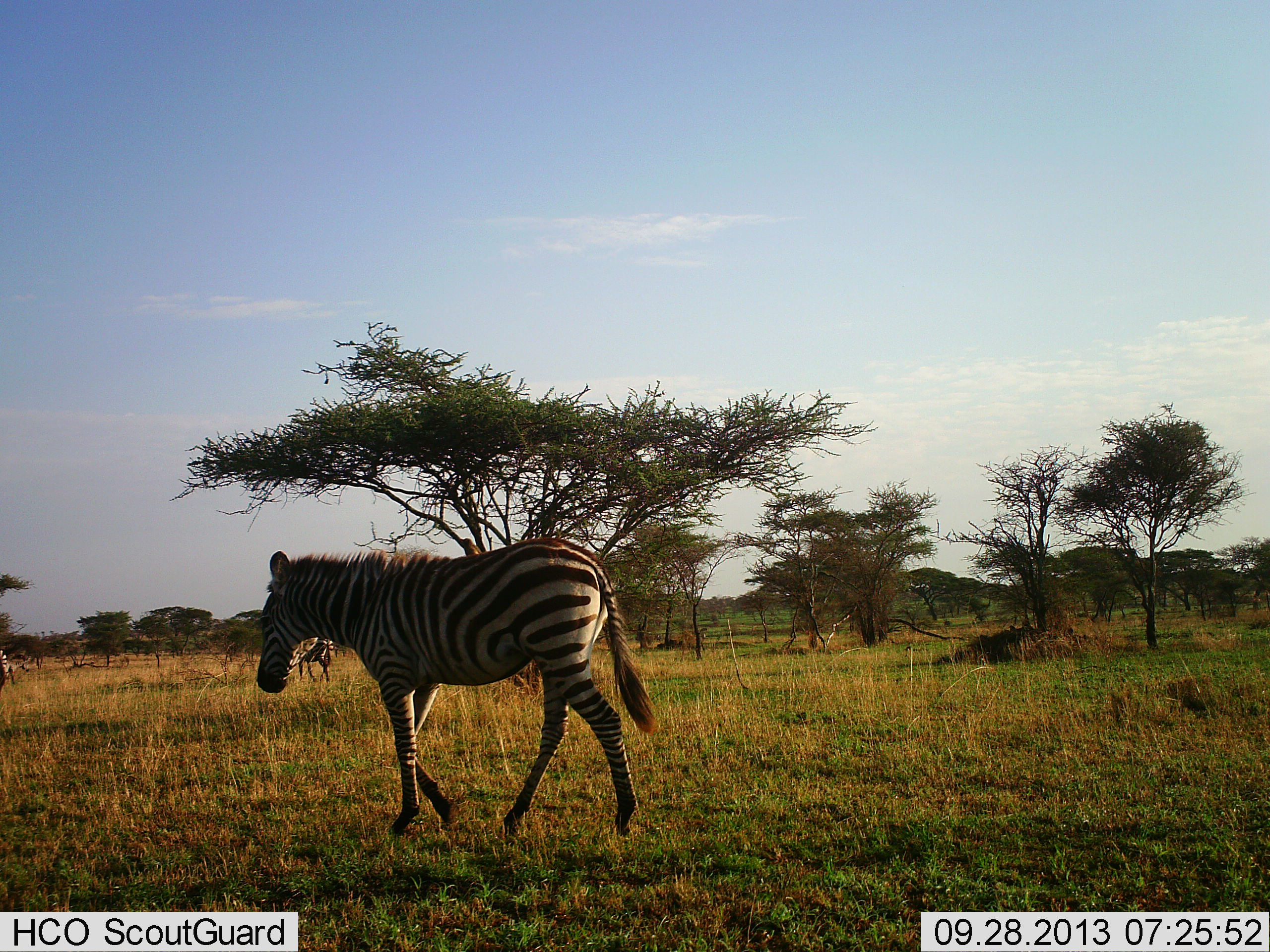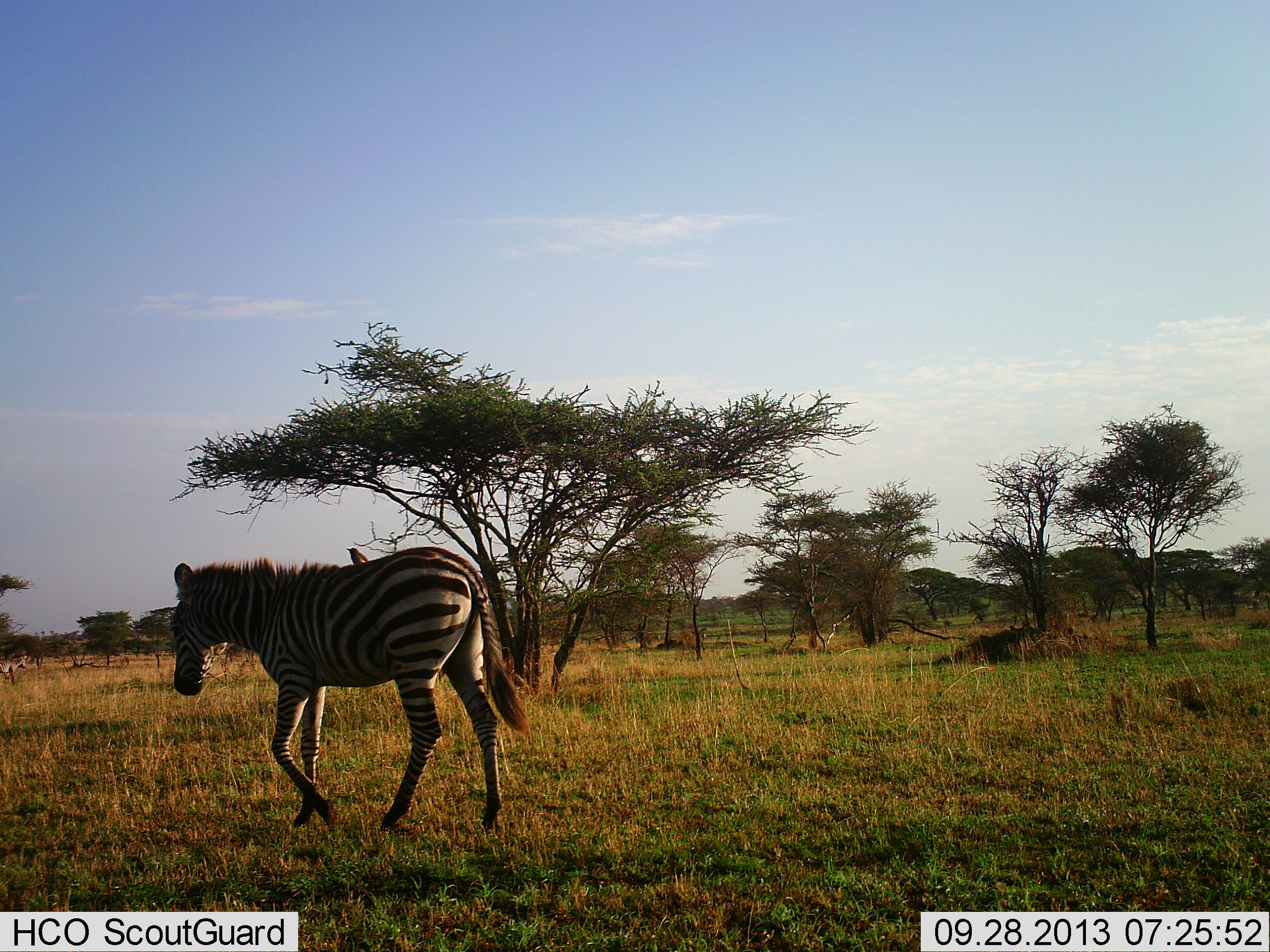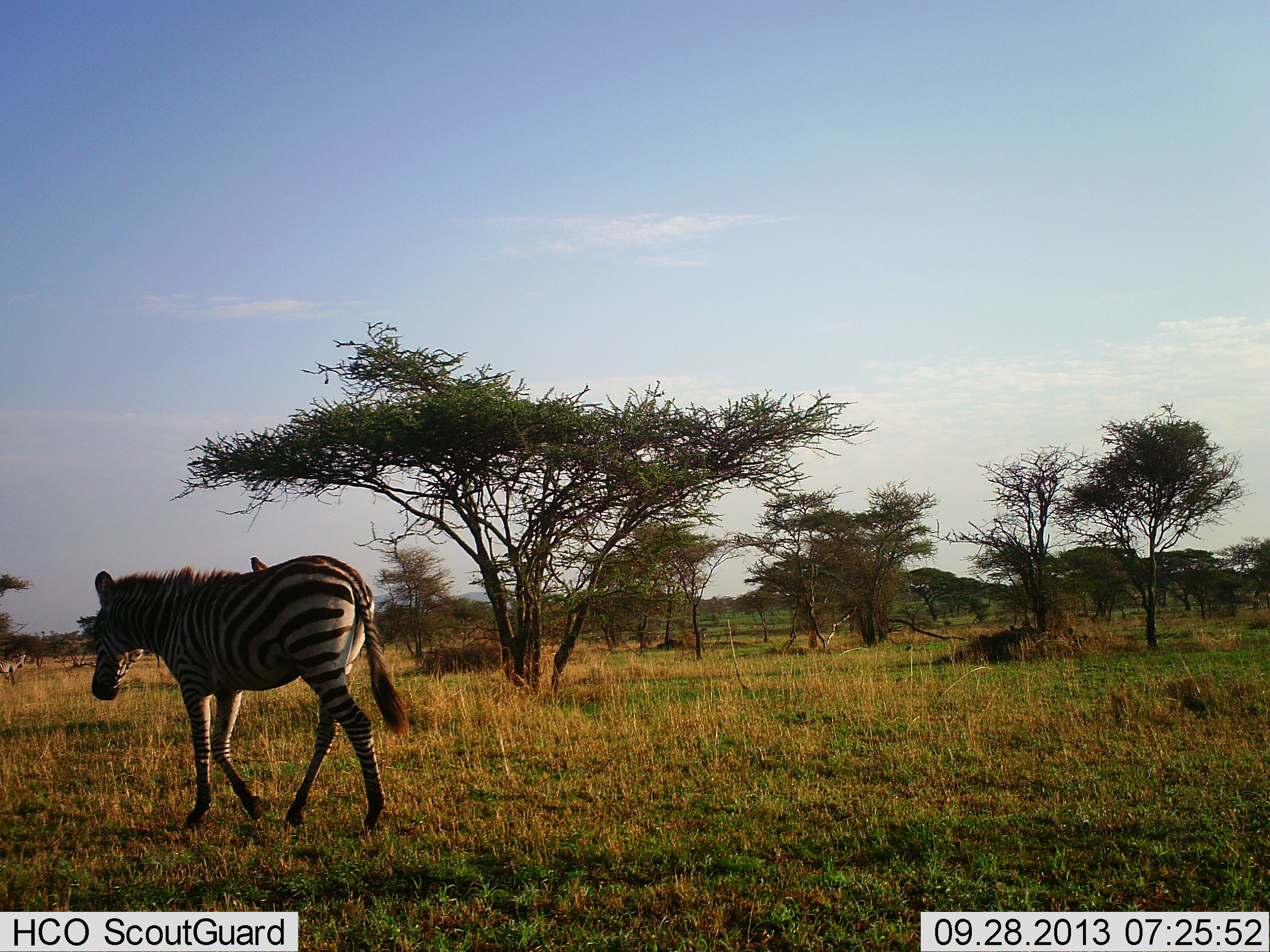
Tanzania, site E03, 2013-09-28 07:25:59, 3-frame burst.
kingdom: Animalia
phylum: Chordata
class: Mammalia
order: Perissodactyla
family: Equidae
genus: Equus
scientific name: Equus quagga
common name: plains zebra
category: zebra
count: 1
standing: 24%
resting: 3%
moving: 97%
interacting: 0%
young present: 0%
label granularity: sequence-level